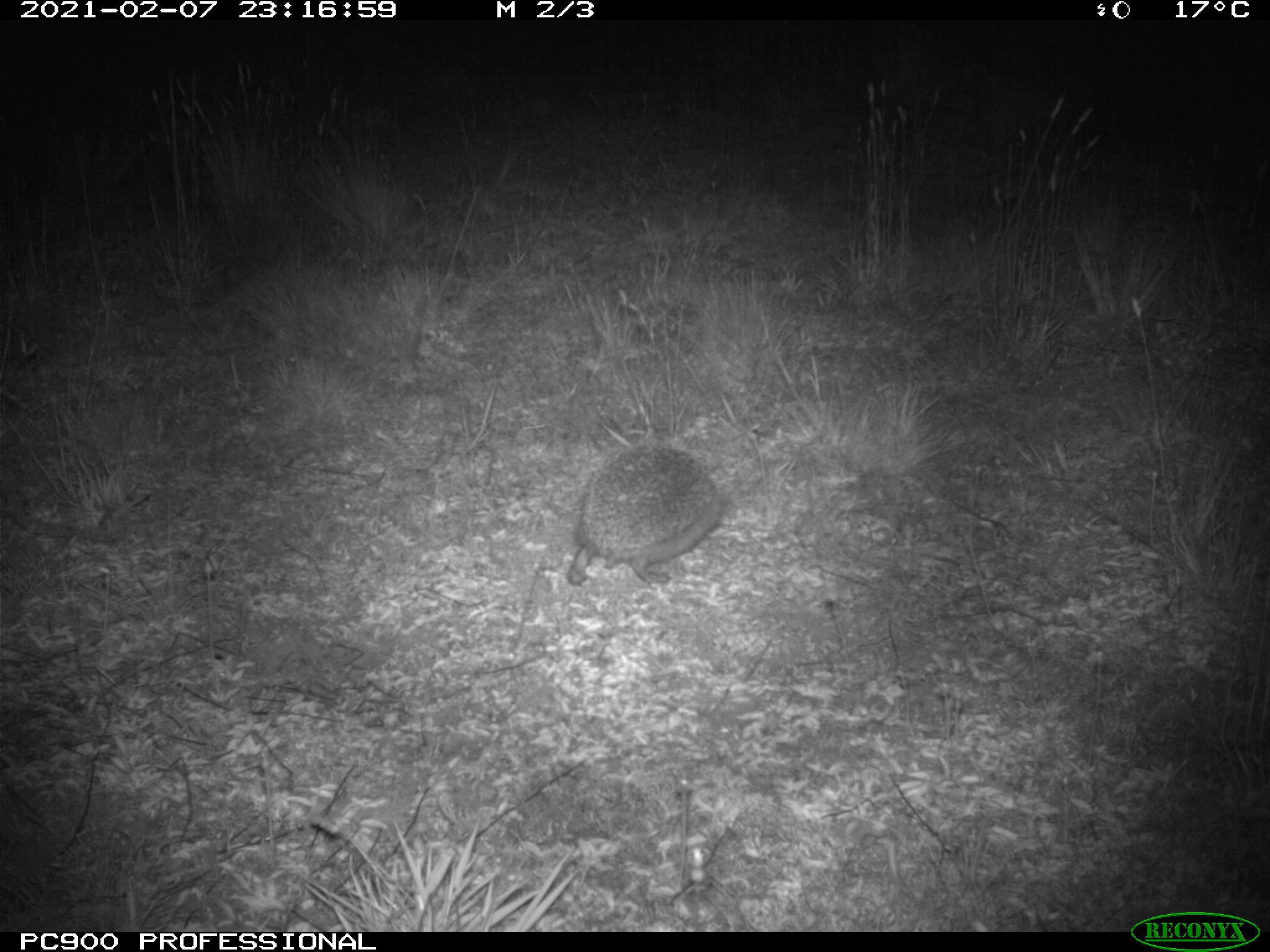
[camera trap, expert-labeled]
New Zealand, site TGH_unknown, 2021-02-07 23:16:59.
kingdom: Animalia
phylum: Chordata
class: Mammalia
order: Eulipotyphla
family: Erinaceidae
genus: Erinaceus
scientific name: Erinaceus europaeus europaeus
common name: european hedgehog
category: hedgehog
Hedgehog (european hedgehog) (Erinaceus europaeus europaeus).